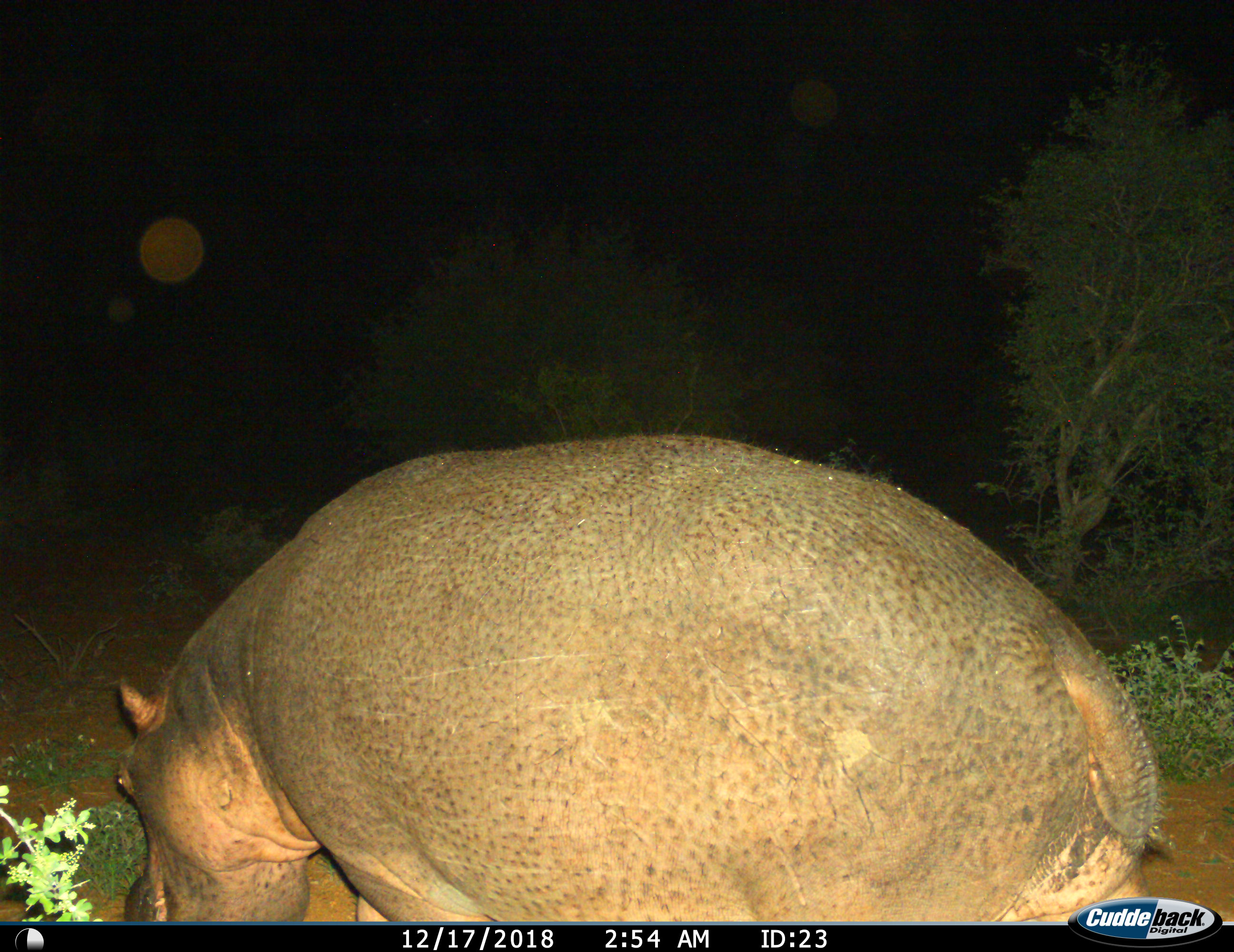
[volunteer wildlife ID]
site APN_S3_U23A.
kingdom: Animalia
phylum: Chordata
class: Mammalia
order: Artiodactyla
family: Hippopotamidae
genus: Hippopotamus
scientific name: Hippopotamus amphibius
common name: hippopotamus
Hippopotamus (Hippopotamus amphibius), count 1. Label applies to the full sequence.